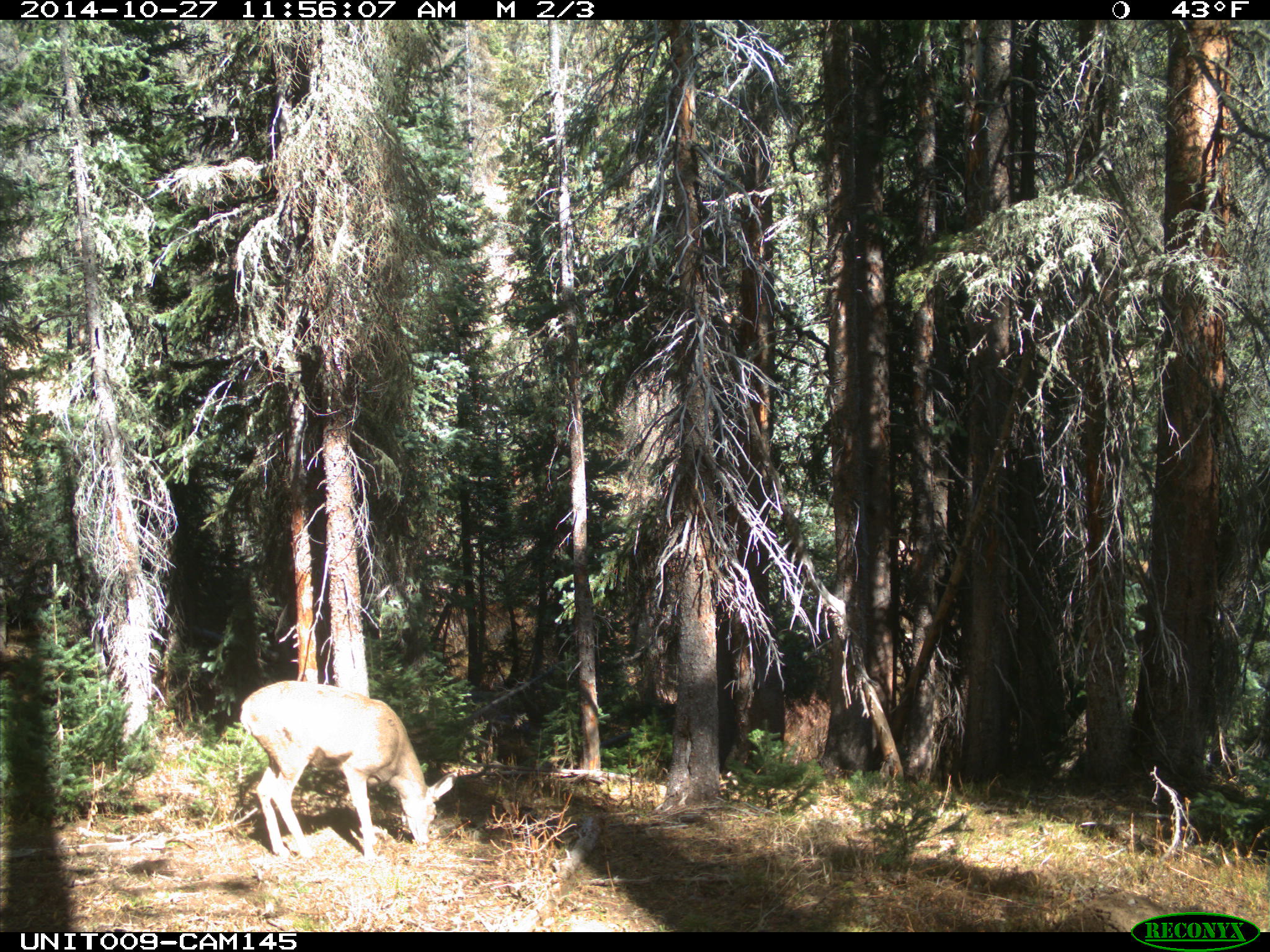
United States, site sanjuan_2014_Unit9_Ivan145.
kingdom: Animalia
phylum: Chordata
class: Mammalia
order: Artiodactyla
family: Cervidae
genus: Odocoileus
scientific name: Odocoileus hemionus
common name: mule deer